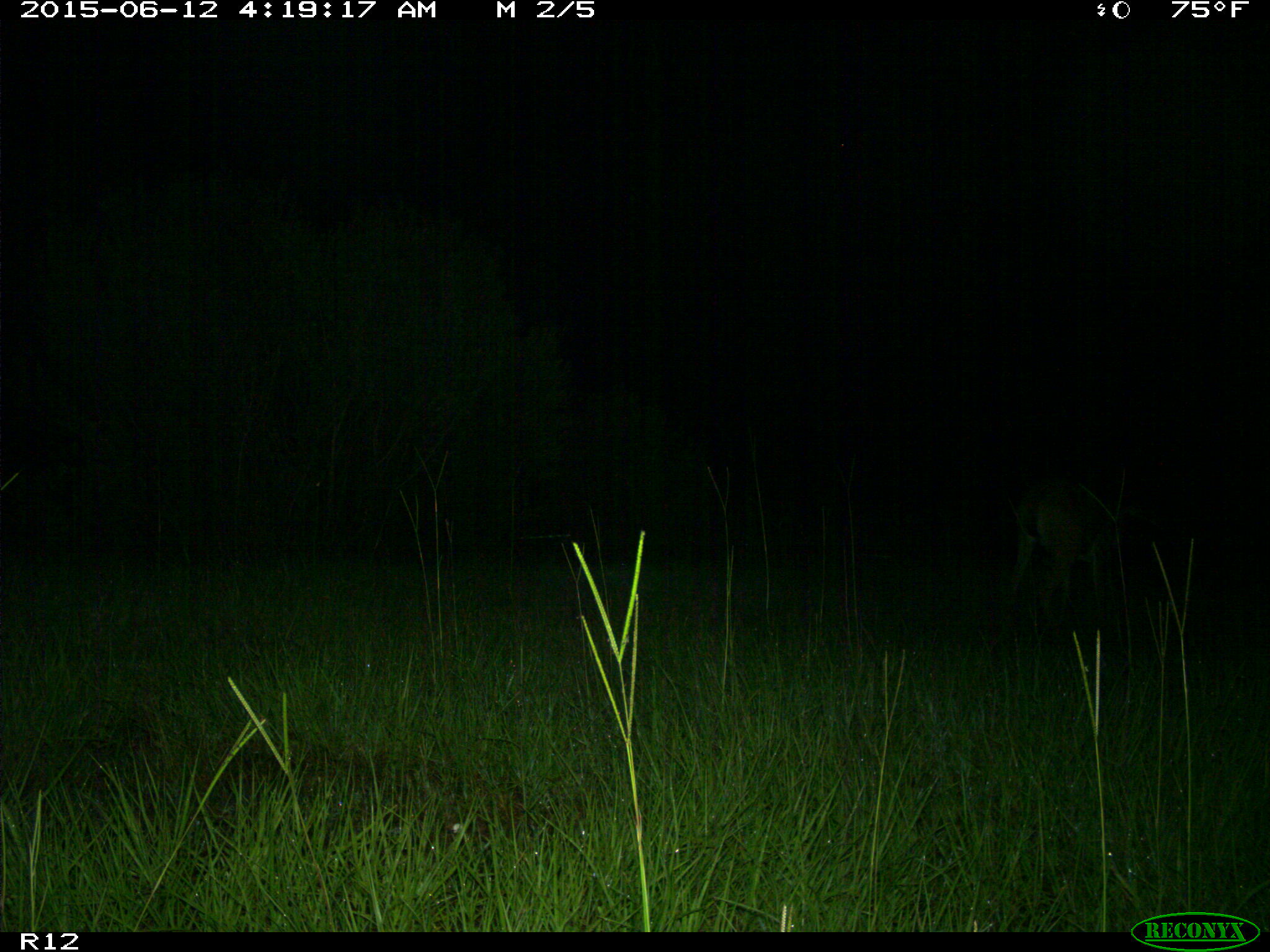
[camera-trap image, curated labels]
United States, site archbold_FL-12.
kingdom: Animalia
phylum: Chordata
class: Mammalia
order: Artiodactyla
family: Cervidae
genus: Odocoileus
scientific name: Odocoileus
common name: deer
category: unidentified deer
Unidentified deer (deer) (Odocoileus).